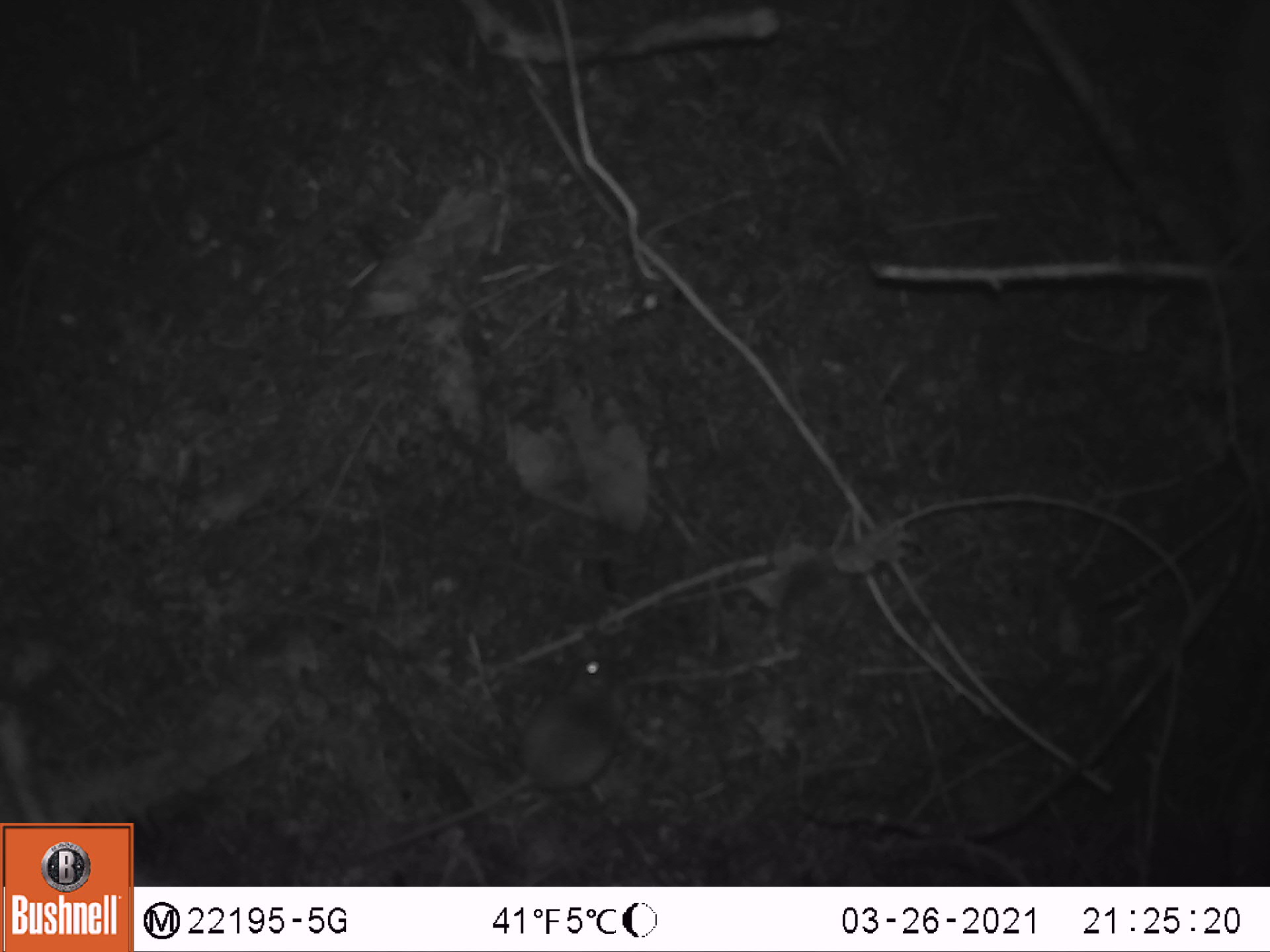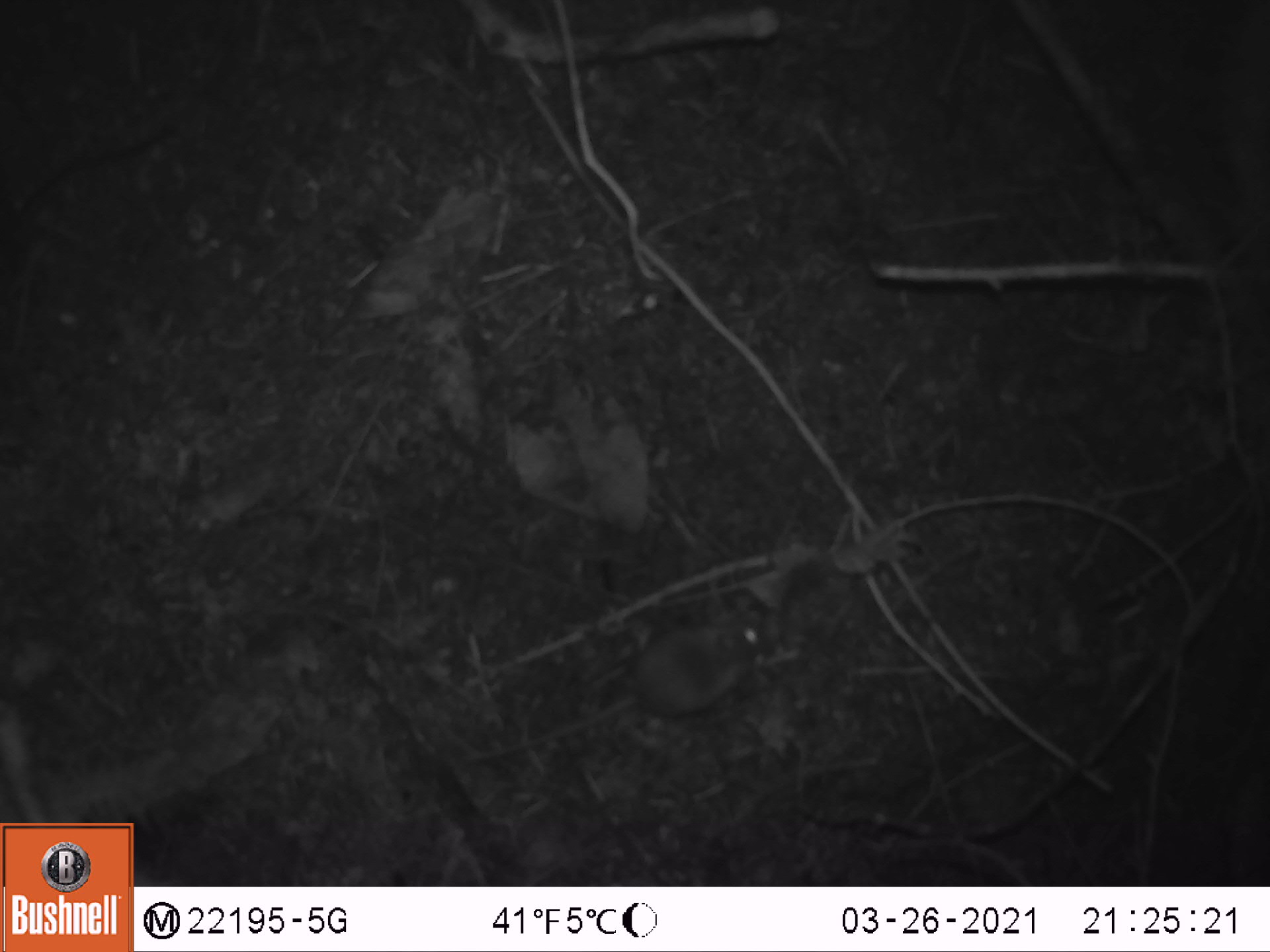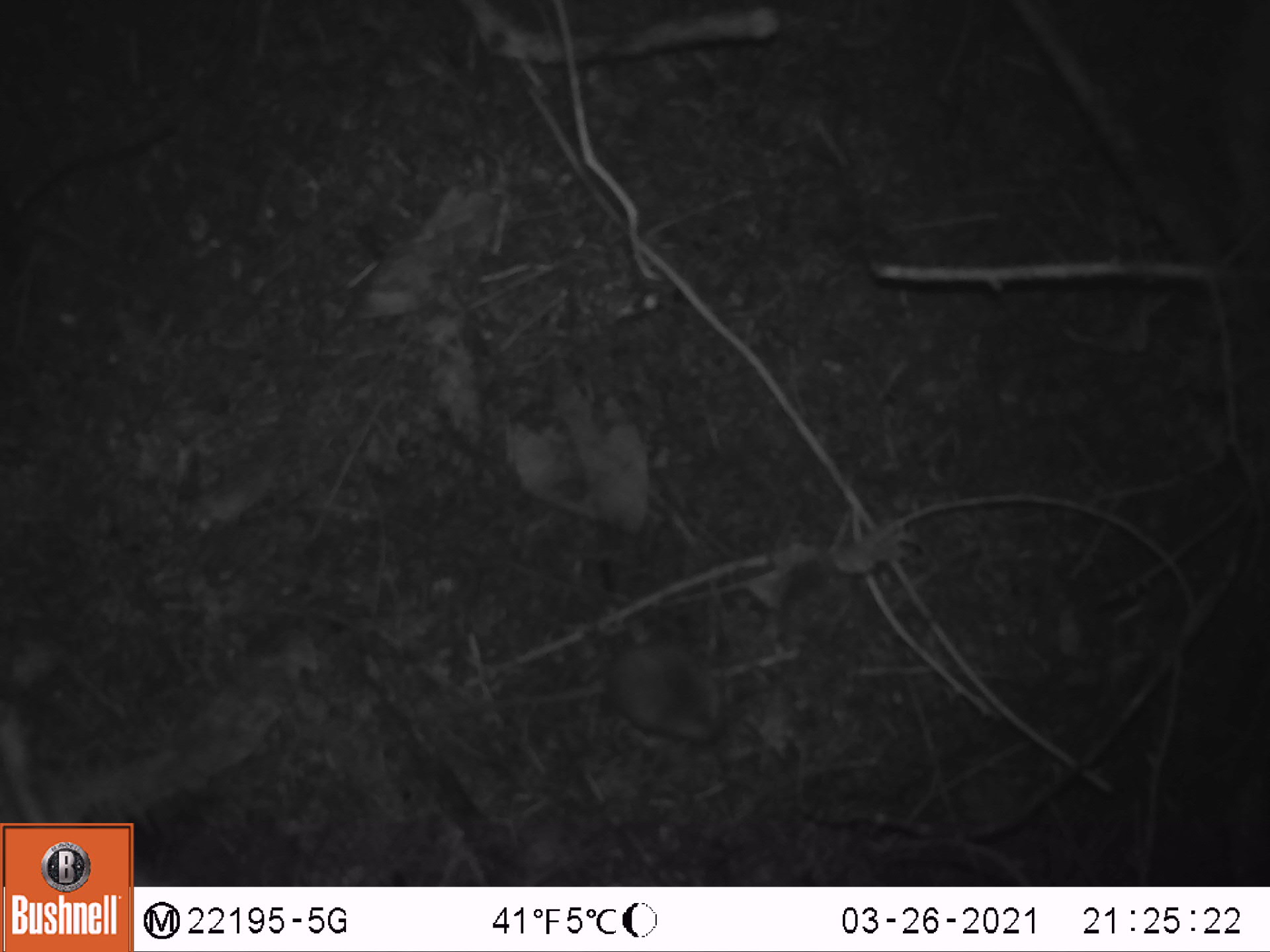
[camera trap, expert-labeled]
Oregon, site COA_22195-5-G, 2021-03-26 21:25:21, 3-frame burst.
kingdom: Animalia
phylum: Chordata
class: Mammalia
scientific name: Mammalia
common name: small mammal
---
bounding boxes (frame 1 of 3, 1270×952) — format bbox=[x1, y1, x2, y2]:
small mammal: bbox=[323, 633, 696, 876]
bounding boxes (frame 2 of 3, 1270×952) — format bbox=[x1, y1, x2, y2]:
small mammal: bbox=[415, 578, 819, 816]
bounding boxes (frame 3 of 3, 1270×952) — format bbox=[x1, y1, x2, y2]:
small mammal: bbox=[436, 603, 748, 774]